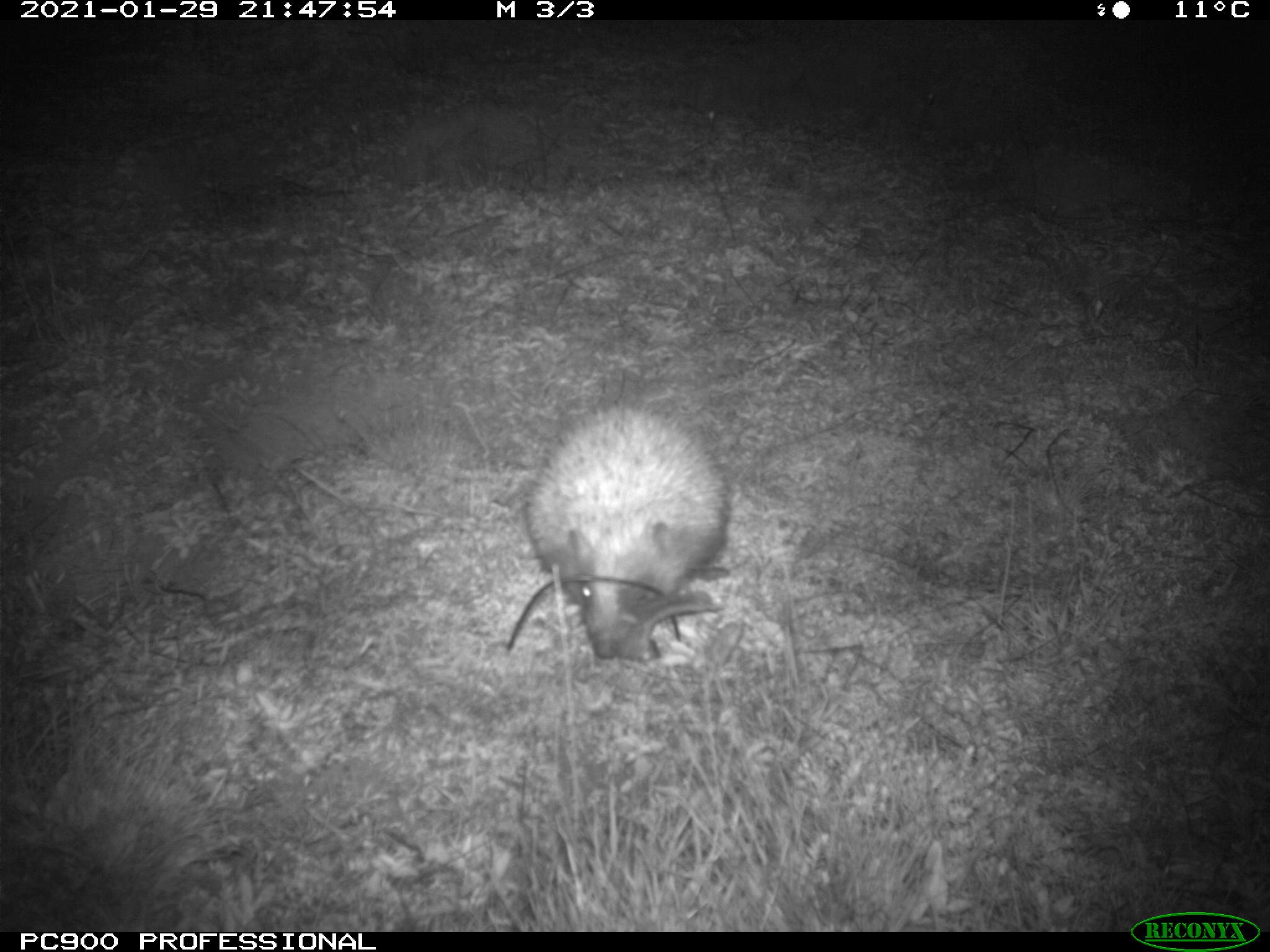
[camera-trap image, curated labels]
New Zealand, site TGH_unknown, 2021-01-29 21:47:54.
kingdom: Animalia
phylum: Chordata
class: Mammalia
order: Eulipotyphla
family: Erinaceidae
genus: Erinaceus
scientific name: Erinaceus europaeus europaeus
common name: european hedgehog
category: hedgehog